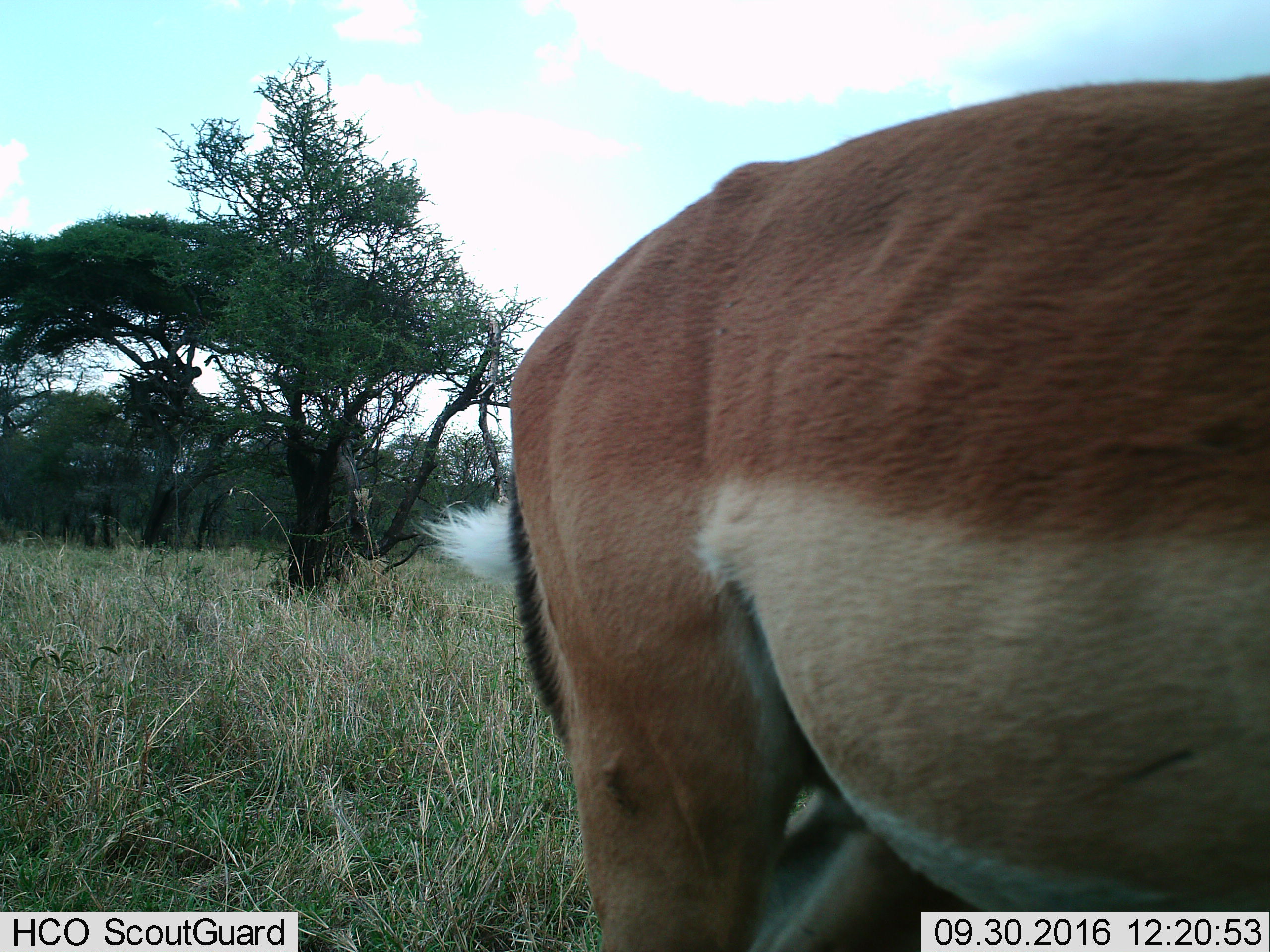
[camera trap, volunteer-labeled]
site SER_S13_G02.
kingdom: Animalia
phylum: Chordata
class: Mammalia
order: Artiodactyla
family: Bovidae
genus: Aepyceros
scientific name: Aepyceros melampus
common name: impala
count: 1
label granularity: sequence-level